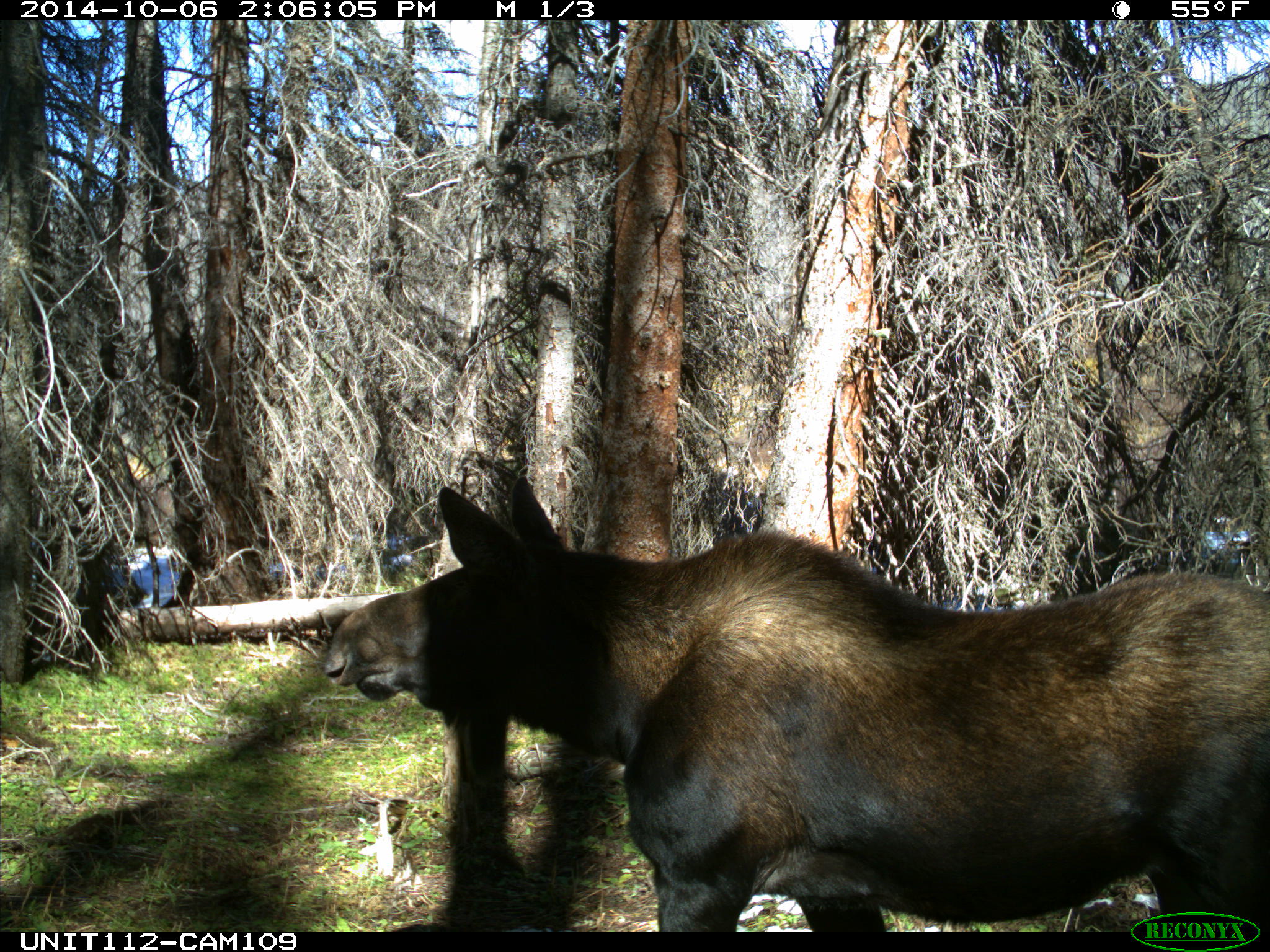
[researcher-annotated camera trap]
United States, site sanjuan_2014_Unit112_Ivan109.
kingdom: Animalia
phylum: Chordata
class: Mammalia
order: Artiodactyla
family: Cervidae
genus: Alces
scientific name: Alces alces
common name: moose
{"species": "Alces alces (moose)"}